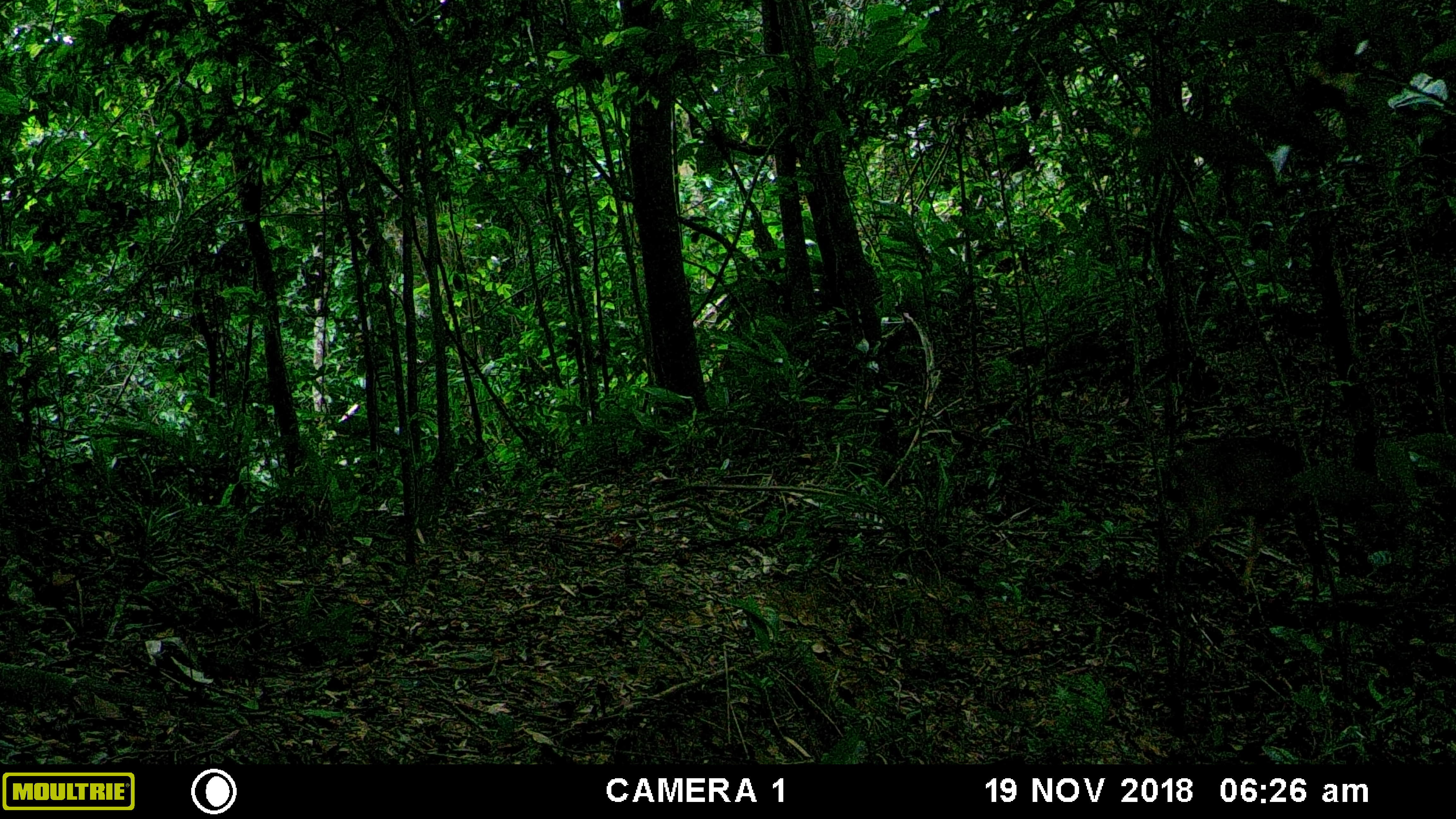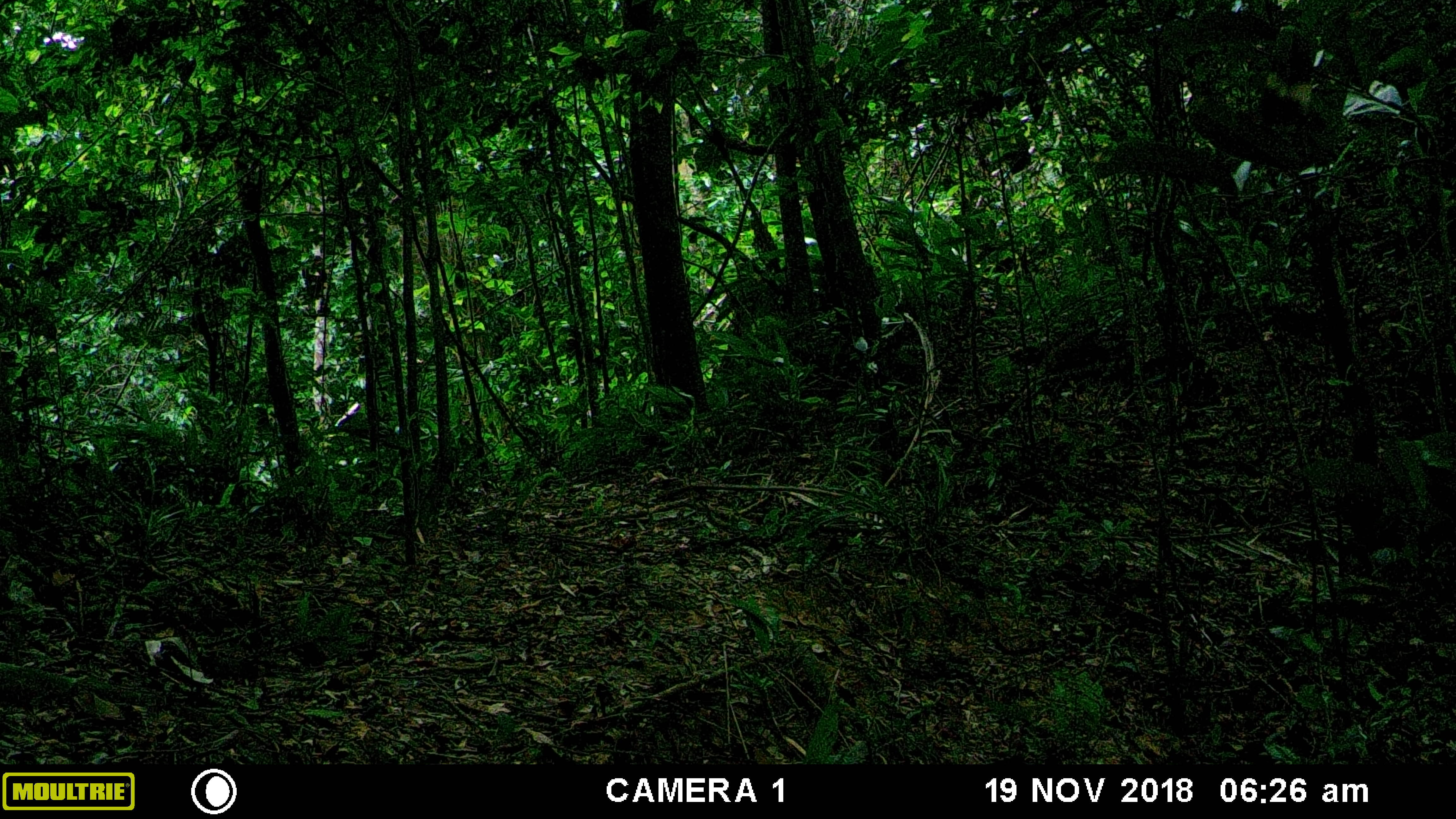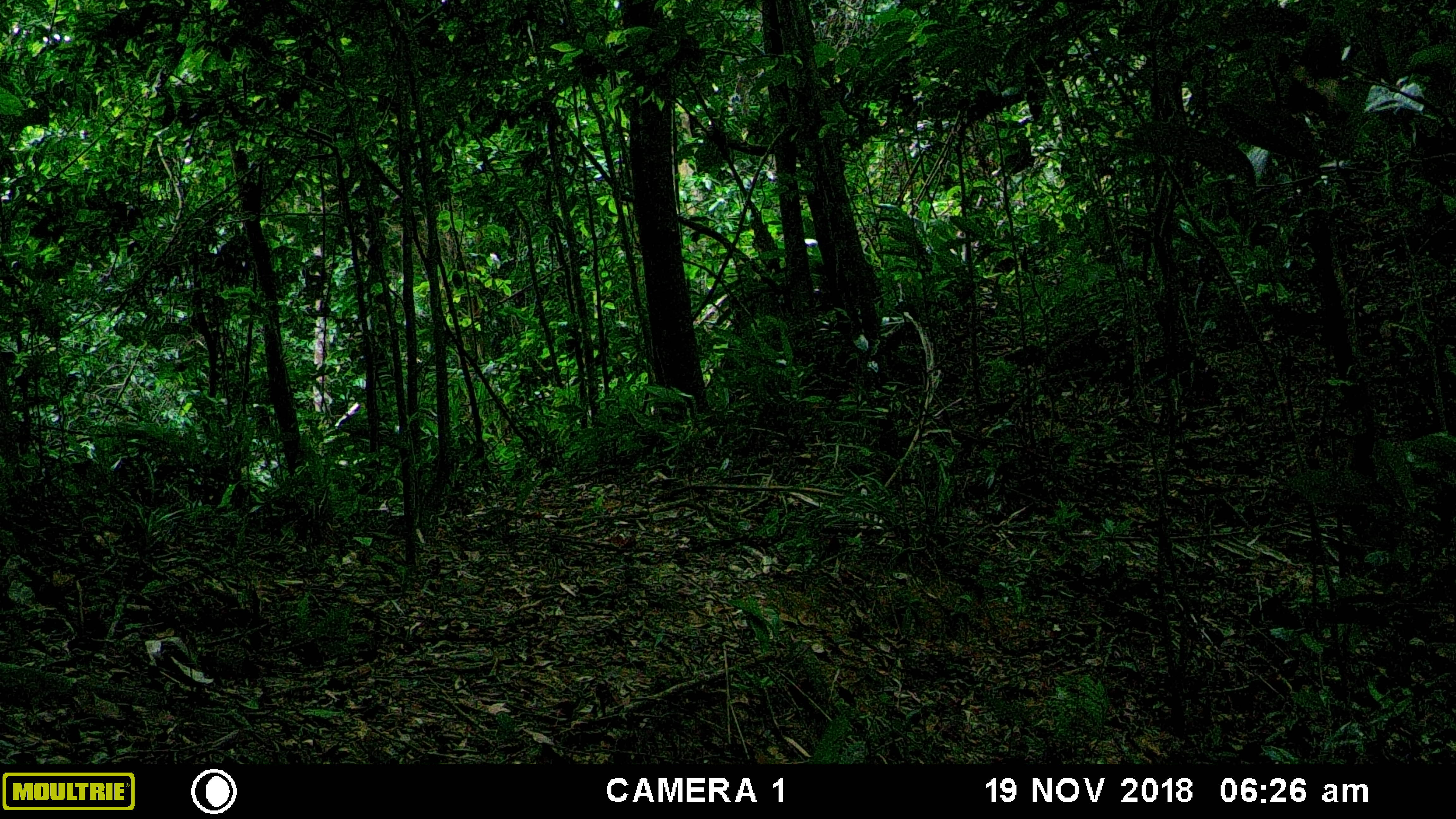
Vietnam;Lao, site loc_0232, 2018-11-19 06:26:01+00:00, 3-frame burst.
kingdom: Animalia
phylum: Chordata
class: Mammalia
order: Artiodactyla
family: Cervidae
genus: Muntiacus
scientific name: Muntiacus vuquangensis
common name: large-antlered muntjac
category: large antlered muntjac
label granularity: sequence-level